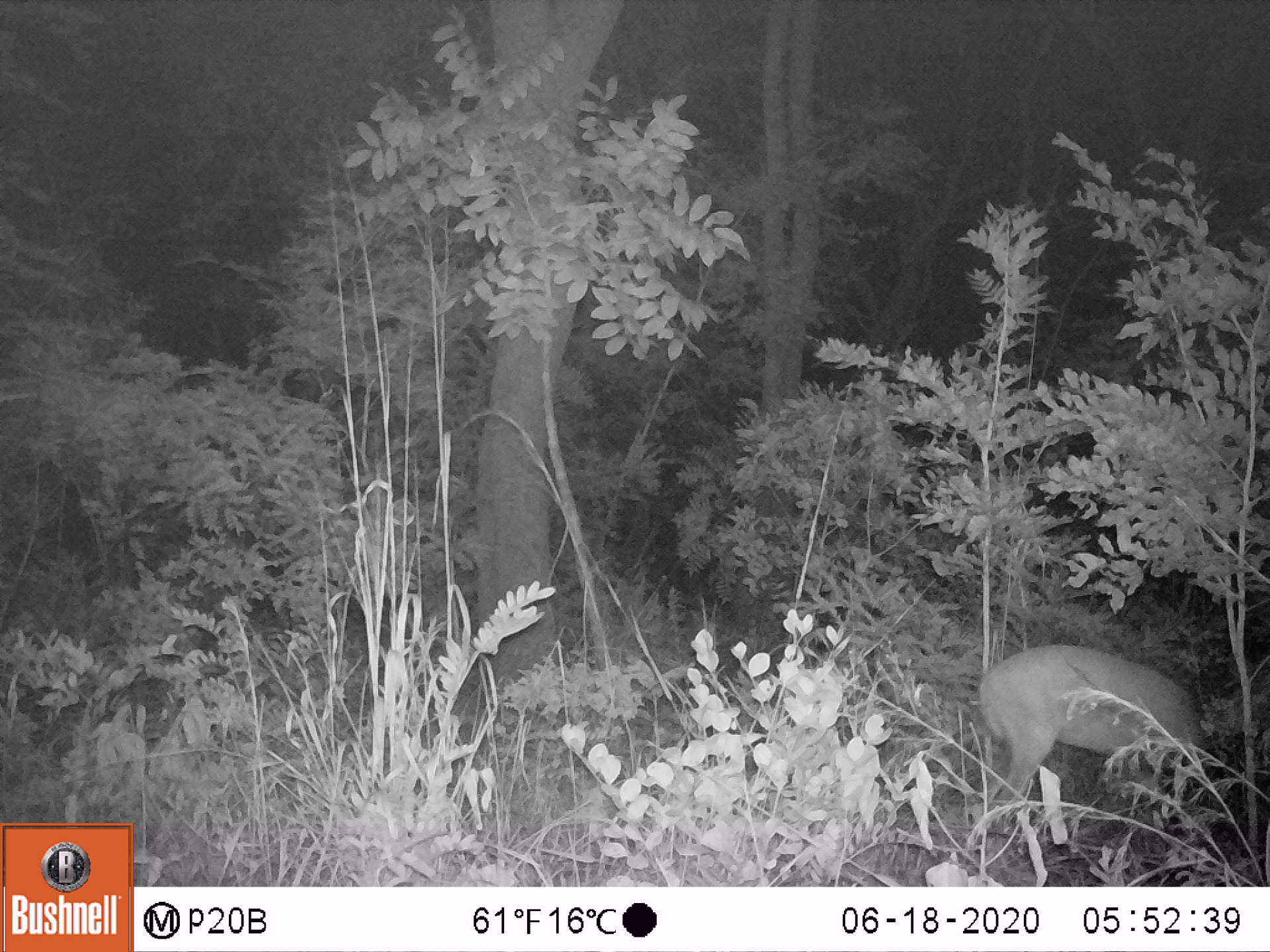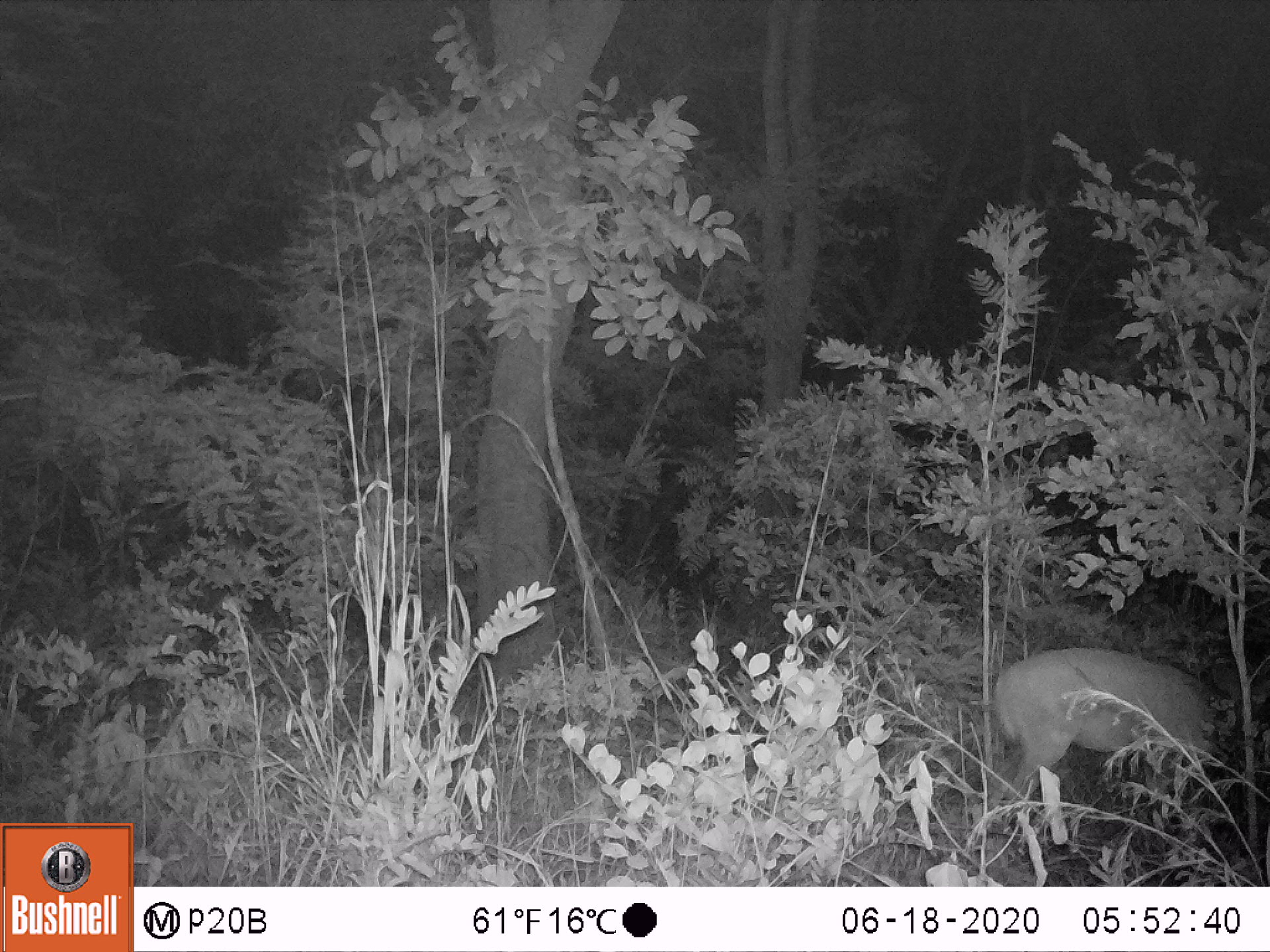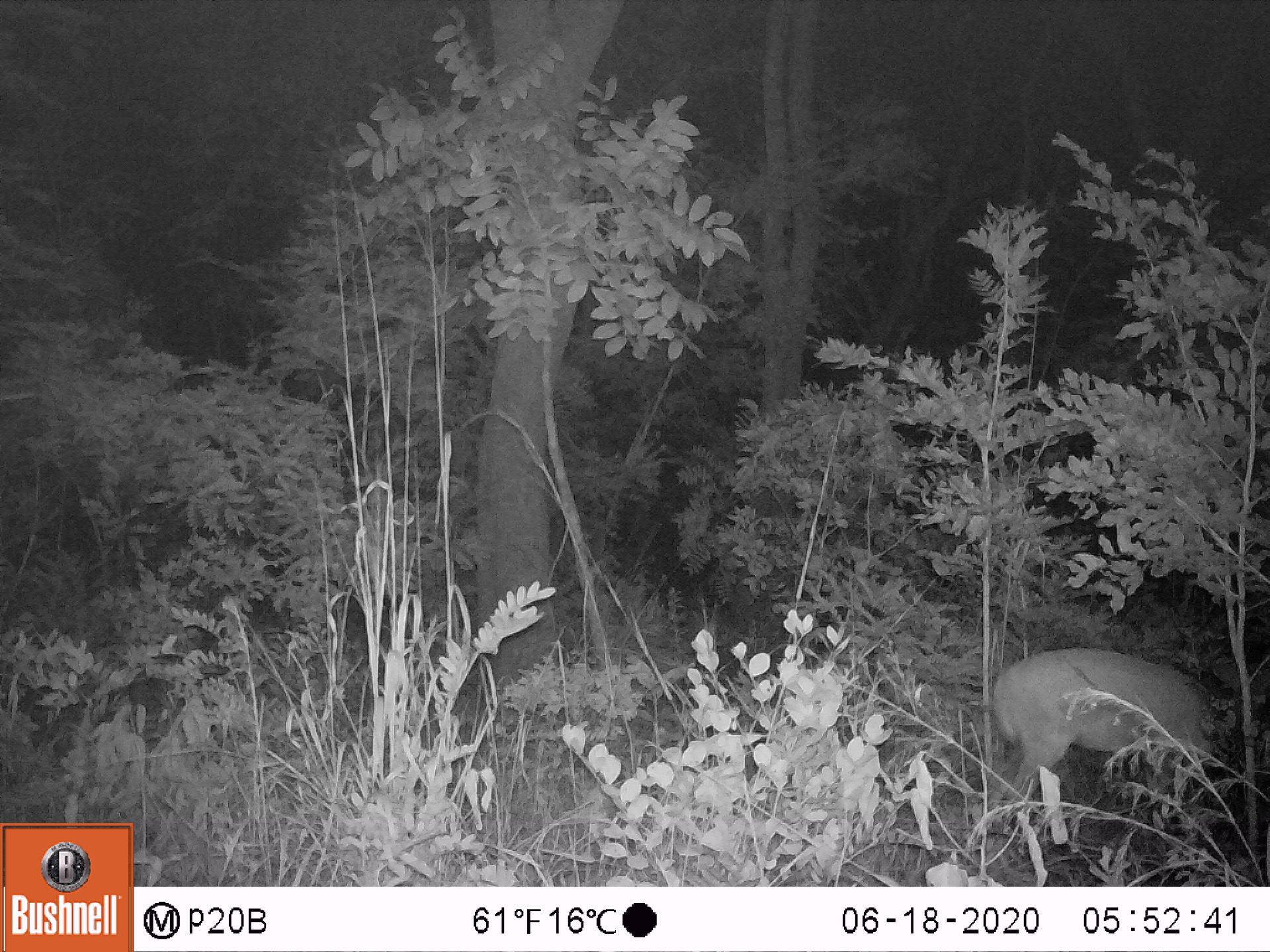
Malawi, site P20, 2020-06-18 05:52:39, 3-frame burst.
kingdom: Animalia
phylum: Chordata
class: Mammalia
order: Artiodactyla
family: Bovidae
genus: Tragelaphus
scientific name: Tragelaphus sylvaticus sylvaticus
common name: cape bushbuck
Cape bushbuck (Tragelaphus sylvaticus sylvaticus), count 1.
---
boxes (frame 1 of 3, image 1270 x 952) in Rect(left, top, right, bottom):
cape bushbuck: Rect(977, 630, 1219, 834)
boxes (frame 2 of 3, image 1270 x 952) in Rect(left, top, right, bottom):
cape bushbuck: Rect(994, 643, 1232, 817)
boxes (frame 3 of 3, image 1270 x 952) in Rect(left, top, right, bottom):
cape bushbuck: Rect(991, 644, 1224, 792)